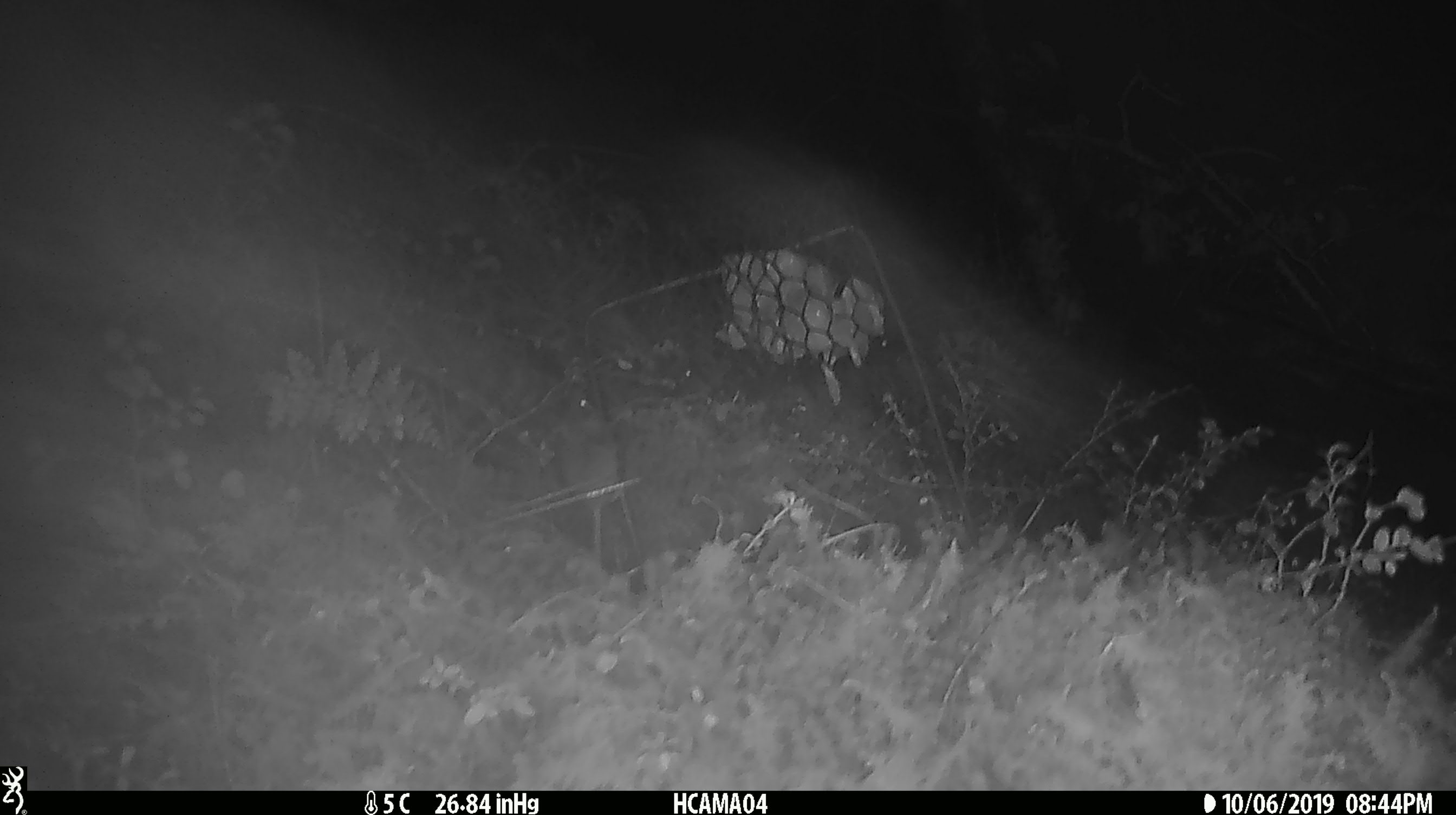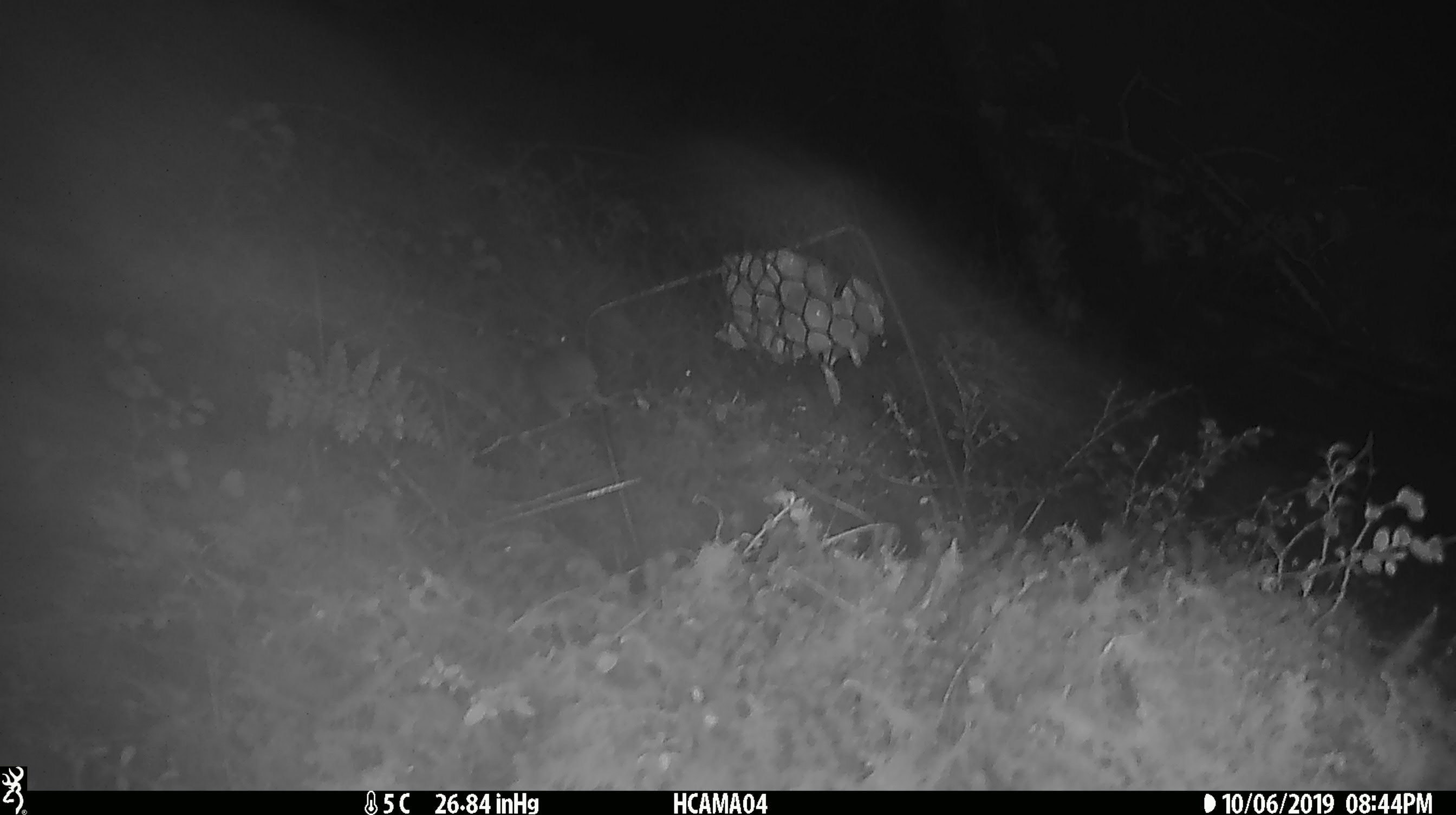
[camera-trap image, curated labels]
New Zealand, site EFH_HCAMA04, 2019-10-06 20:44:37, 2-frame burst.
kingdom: Animalia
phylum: Chordata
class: Mammalia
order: Rodentia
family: Muridae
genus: Mus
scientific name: Mus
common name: mouse